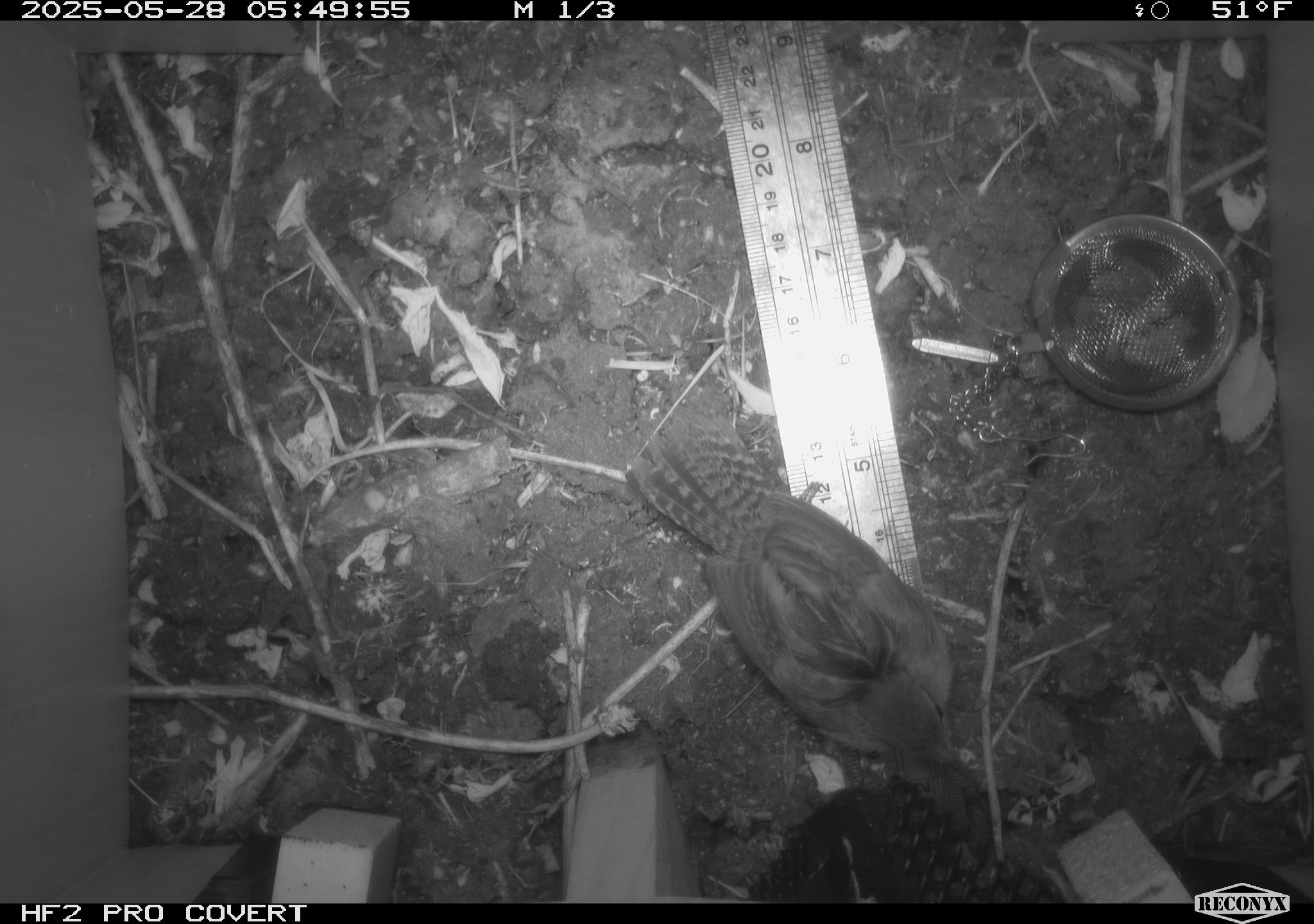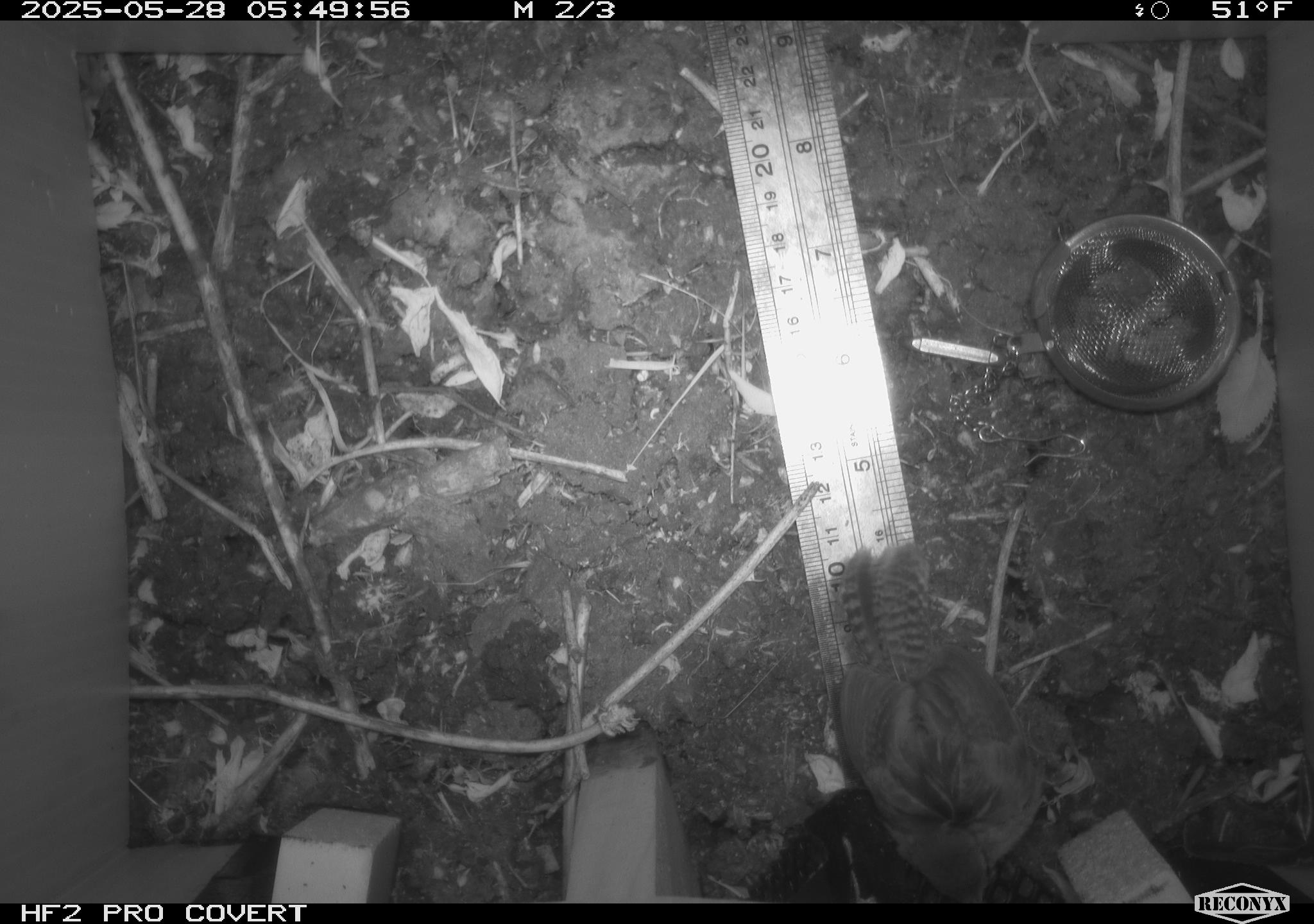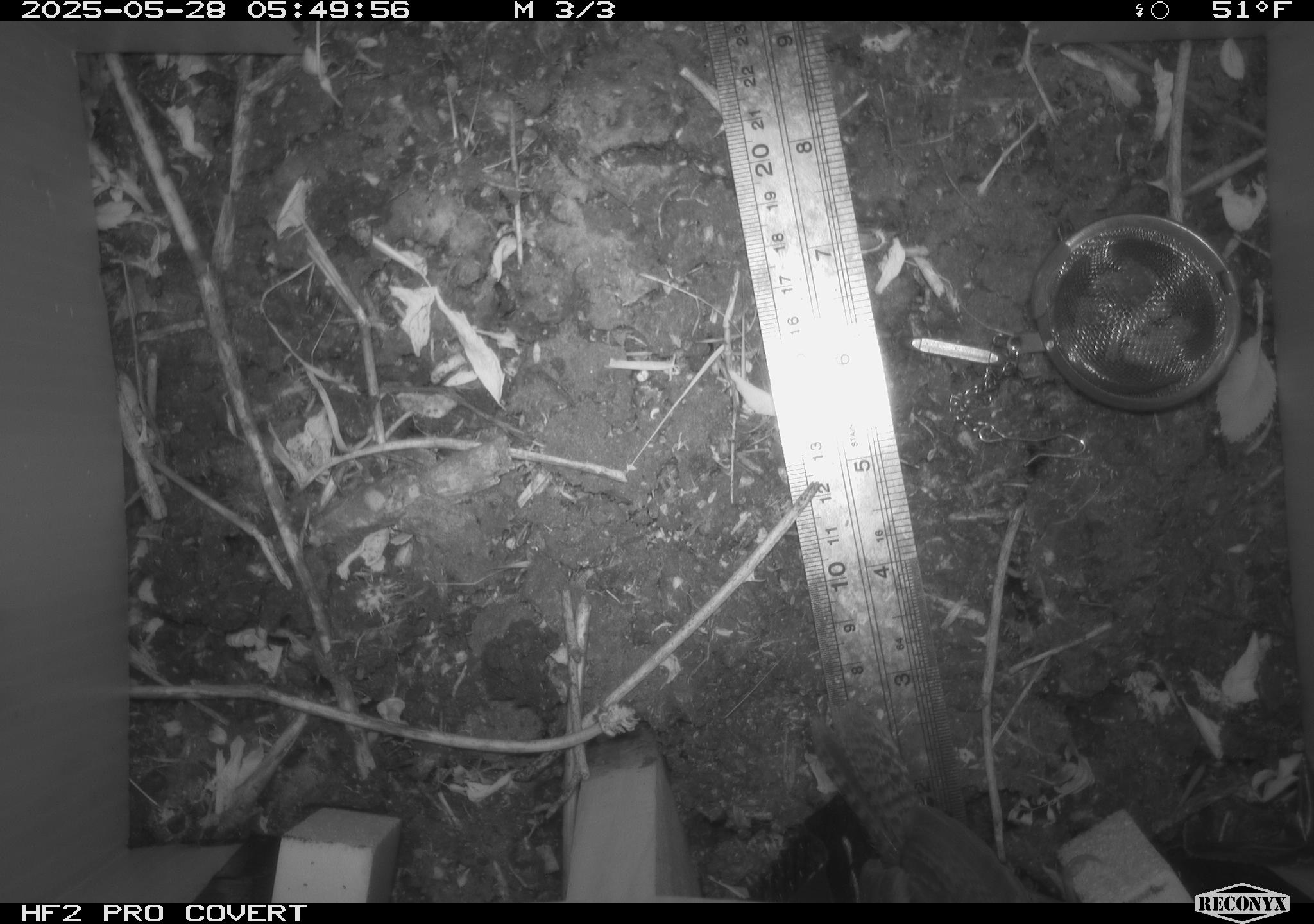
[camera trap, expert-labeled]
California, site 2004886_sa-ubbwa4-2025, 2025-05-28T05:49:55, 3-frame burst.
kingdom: Animalia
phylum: Chordata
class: Aves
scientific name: Aves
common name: bird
Bird (Aves).